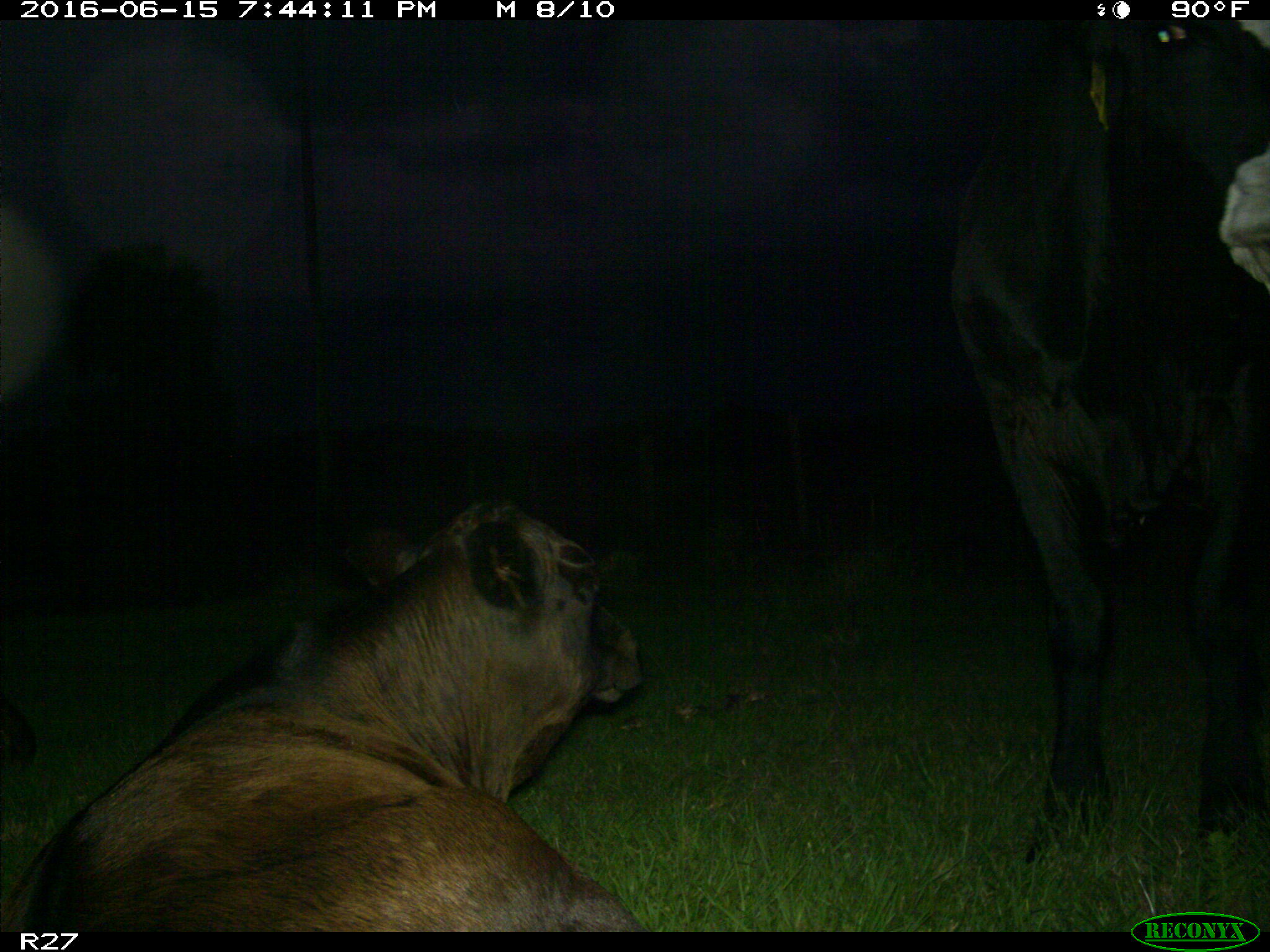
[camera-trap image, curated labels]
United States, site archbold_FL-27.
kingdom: Animalia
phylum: Chordata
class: Mammalia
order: Artiodactyla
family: Bovidae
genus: Bos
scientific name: Bos taurus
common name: domestic cow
Bos taurus (domestic cow).